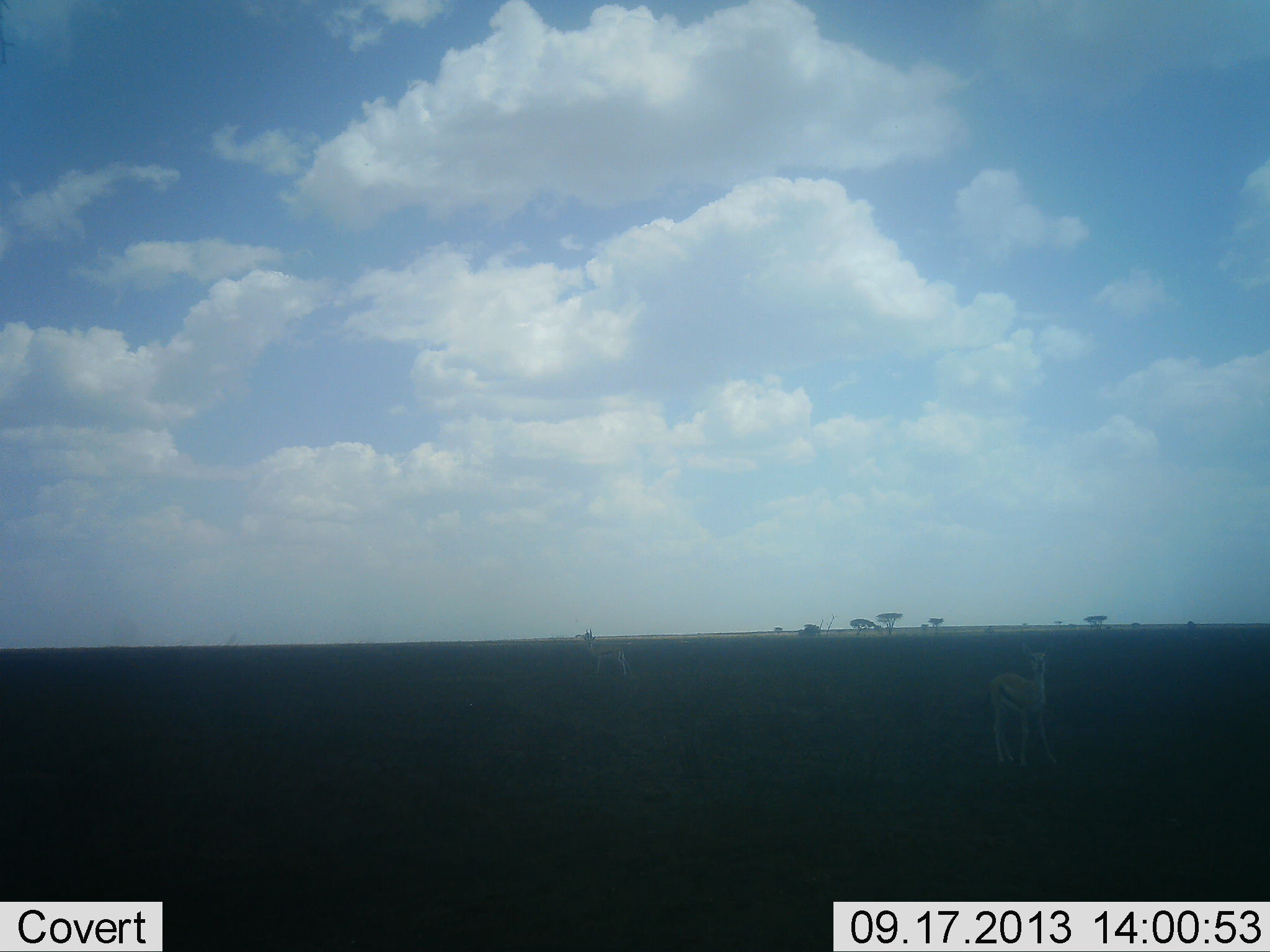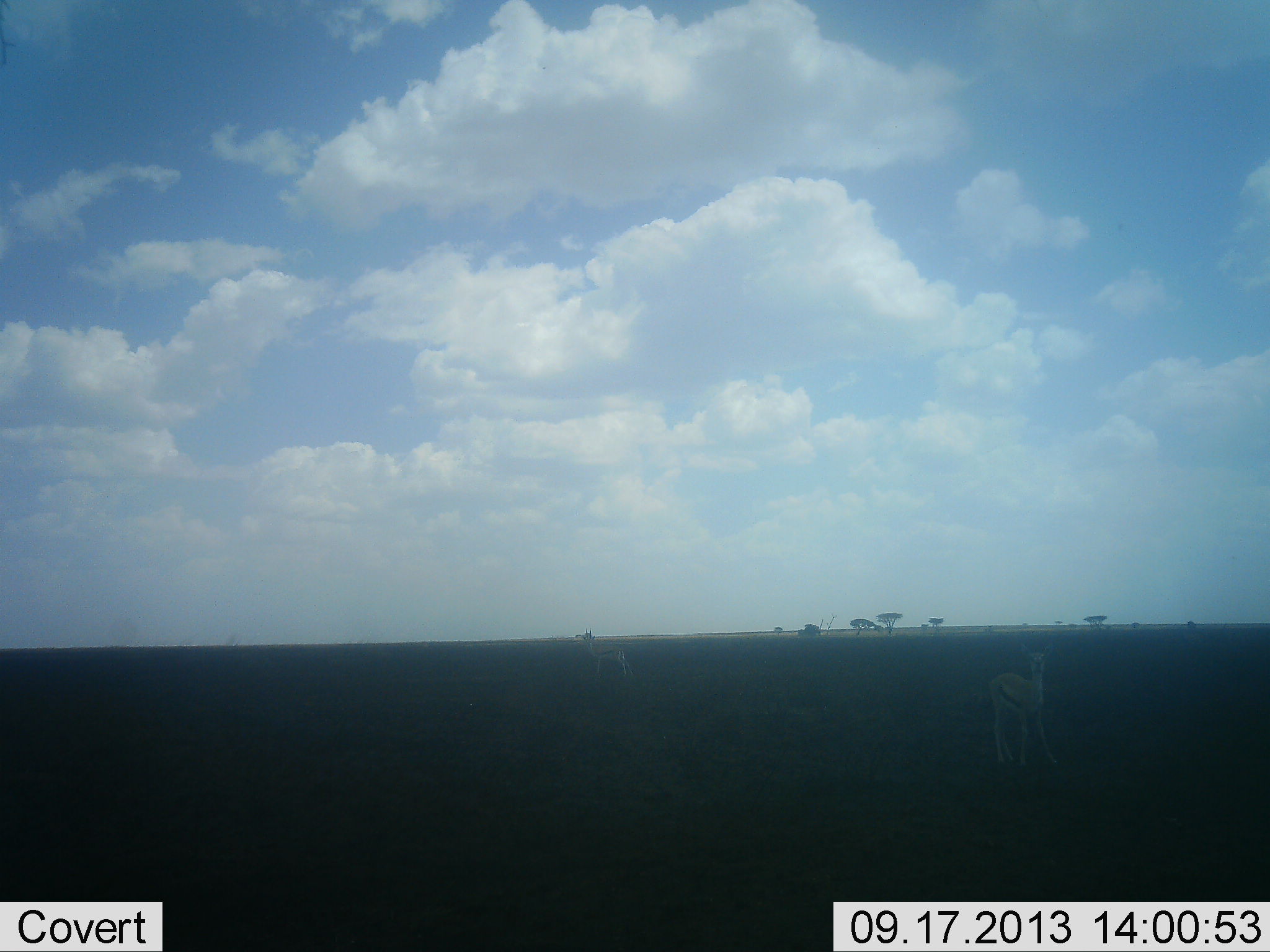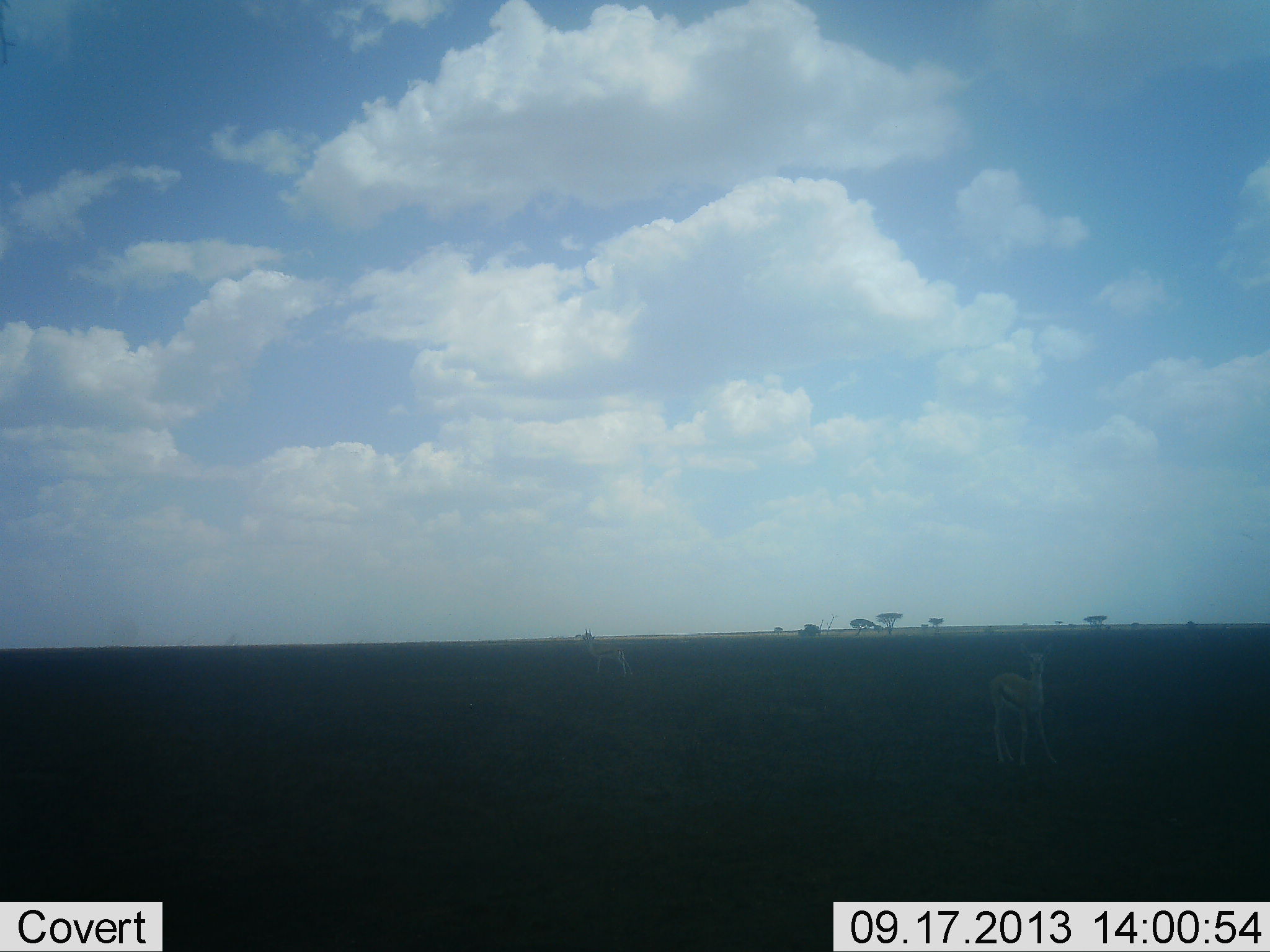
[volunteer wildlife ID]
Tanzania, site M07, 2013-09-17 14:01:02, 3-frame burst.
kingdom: Animalia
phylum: Chordata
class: Mammalia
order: Artiodactyla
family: Bovidae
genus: Eudorcas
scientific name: Eudorcas thomsonii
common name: thomson's gazelle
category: gazellethomsons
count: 2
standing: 100%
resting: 0%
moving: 0%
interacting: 0%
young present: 15%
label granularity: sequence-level